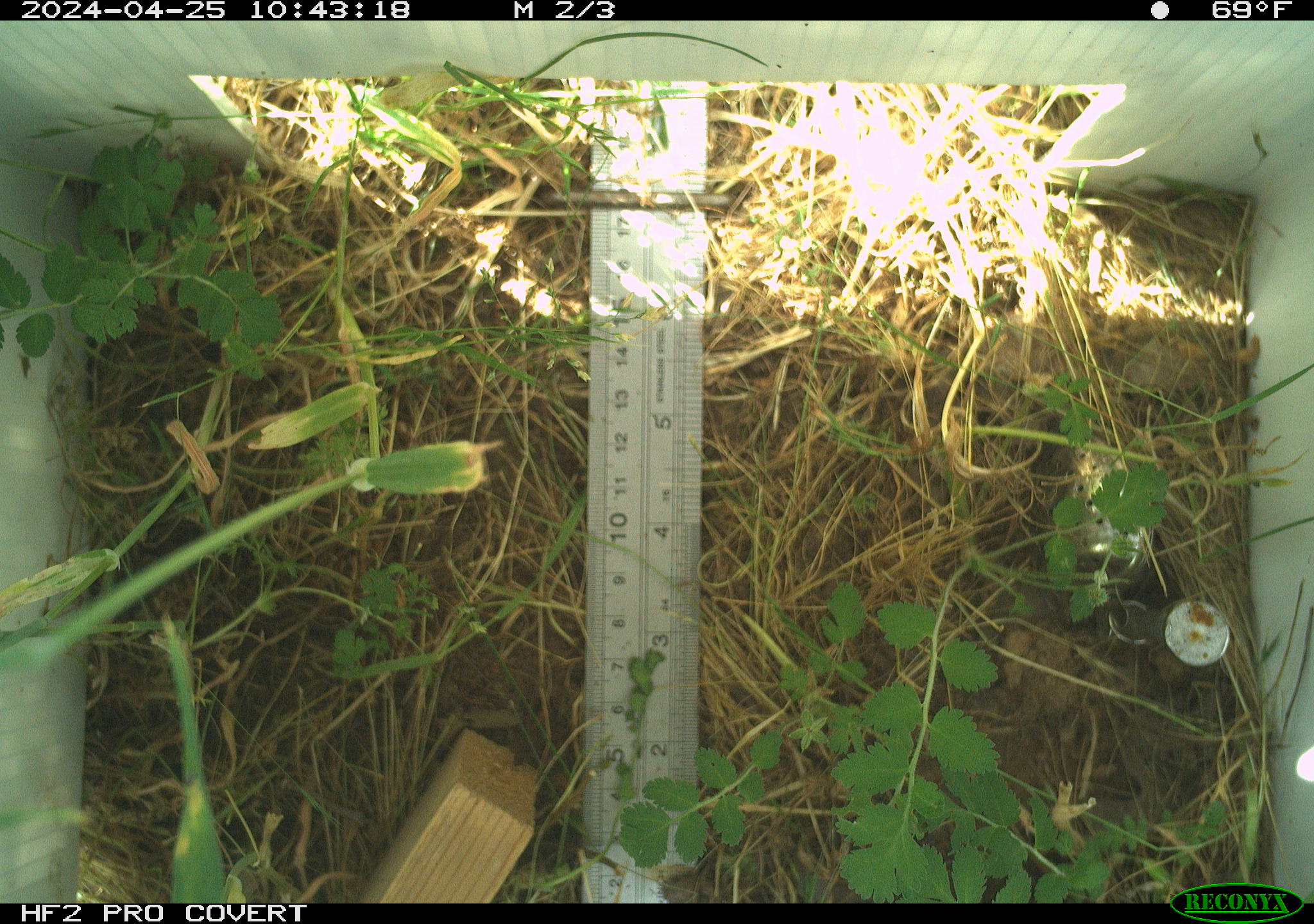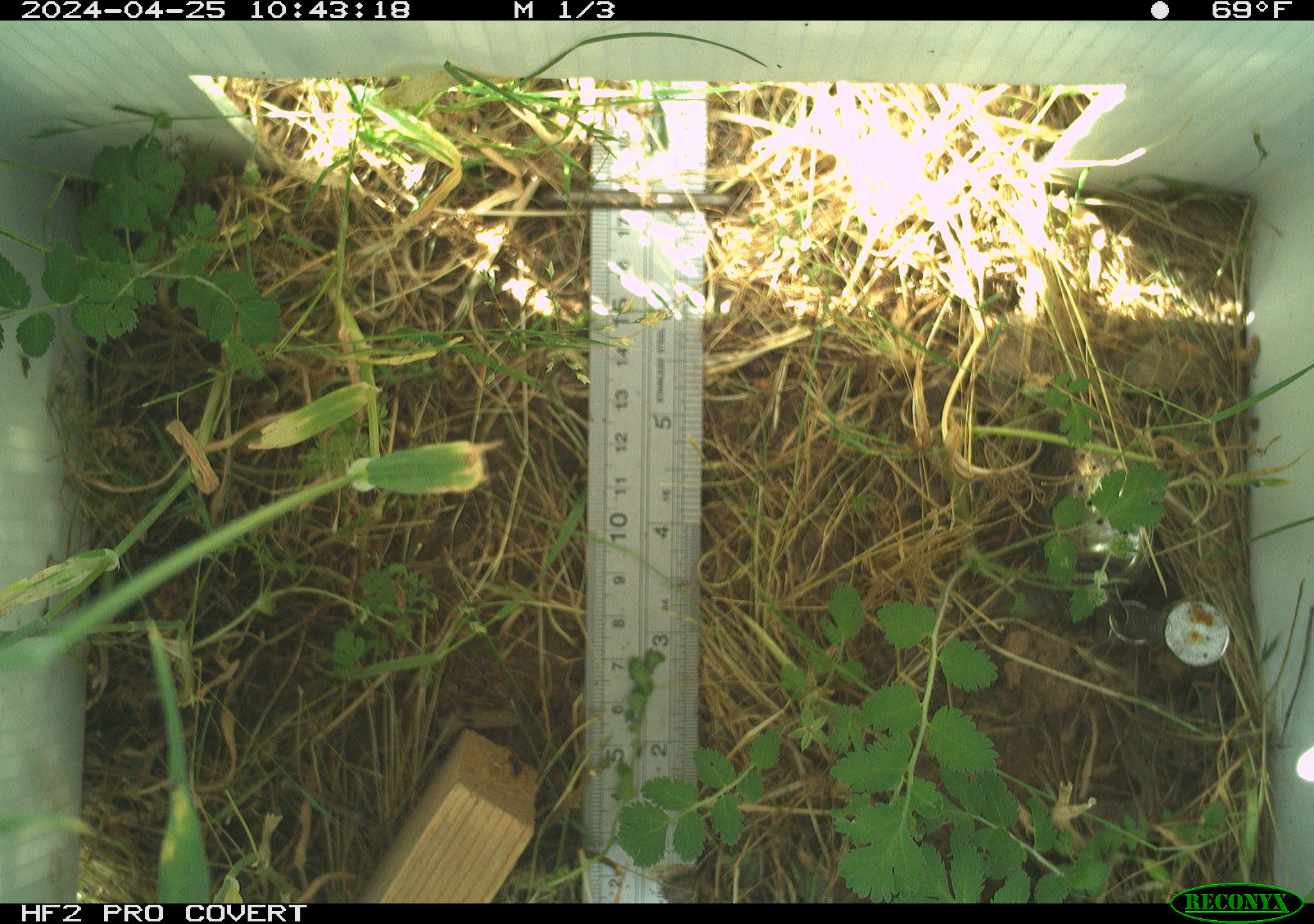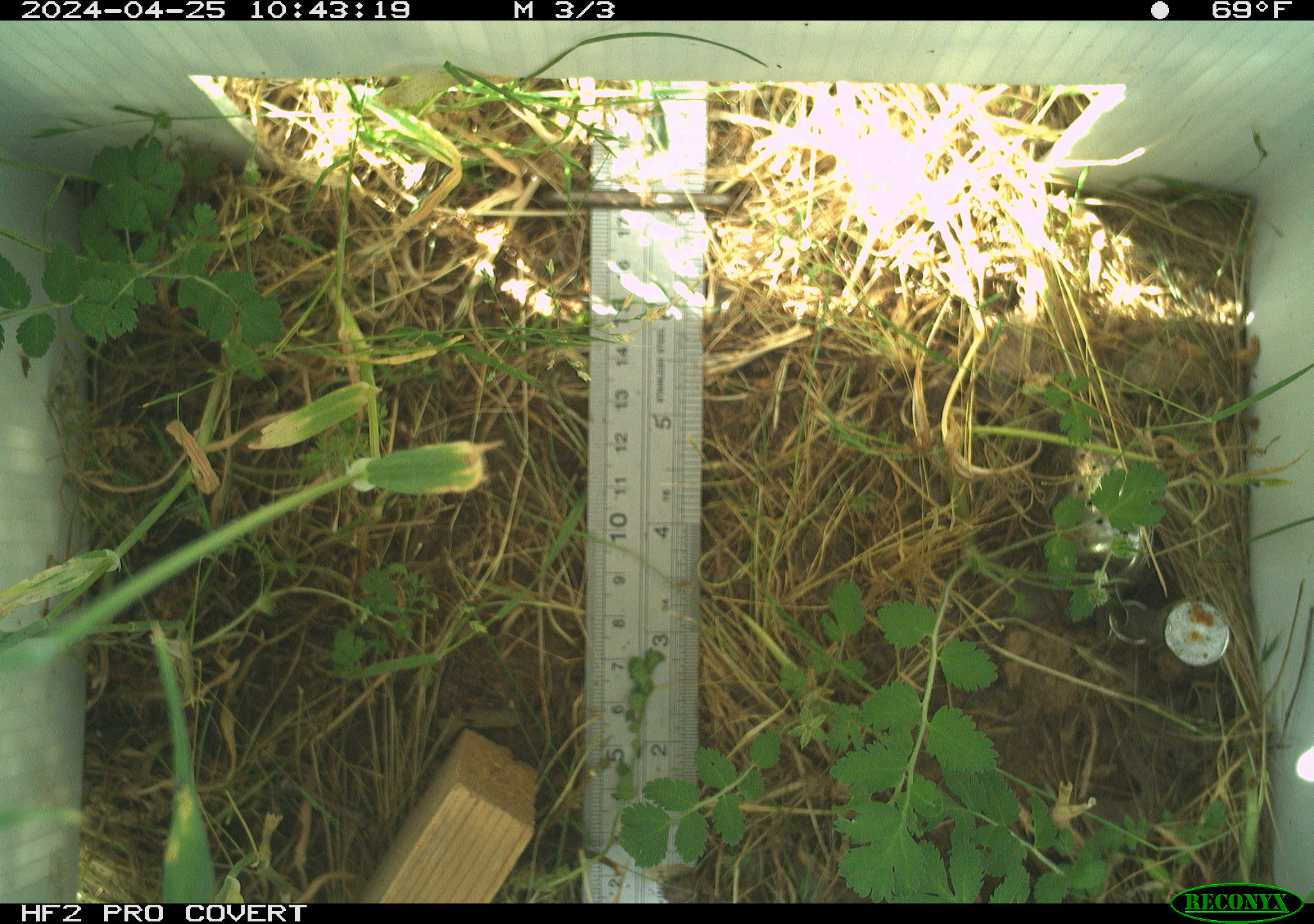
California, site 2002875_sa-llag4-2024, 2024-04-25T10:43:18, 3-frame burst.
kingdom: Animalia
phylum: Arthropoda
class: Insecta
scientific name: Insecta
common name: insect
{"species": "insect (Insecta)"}